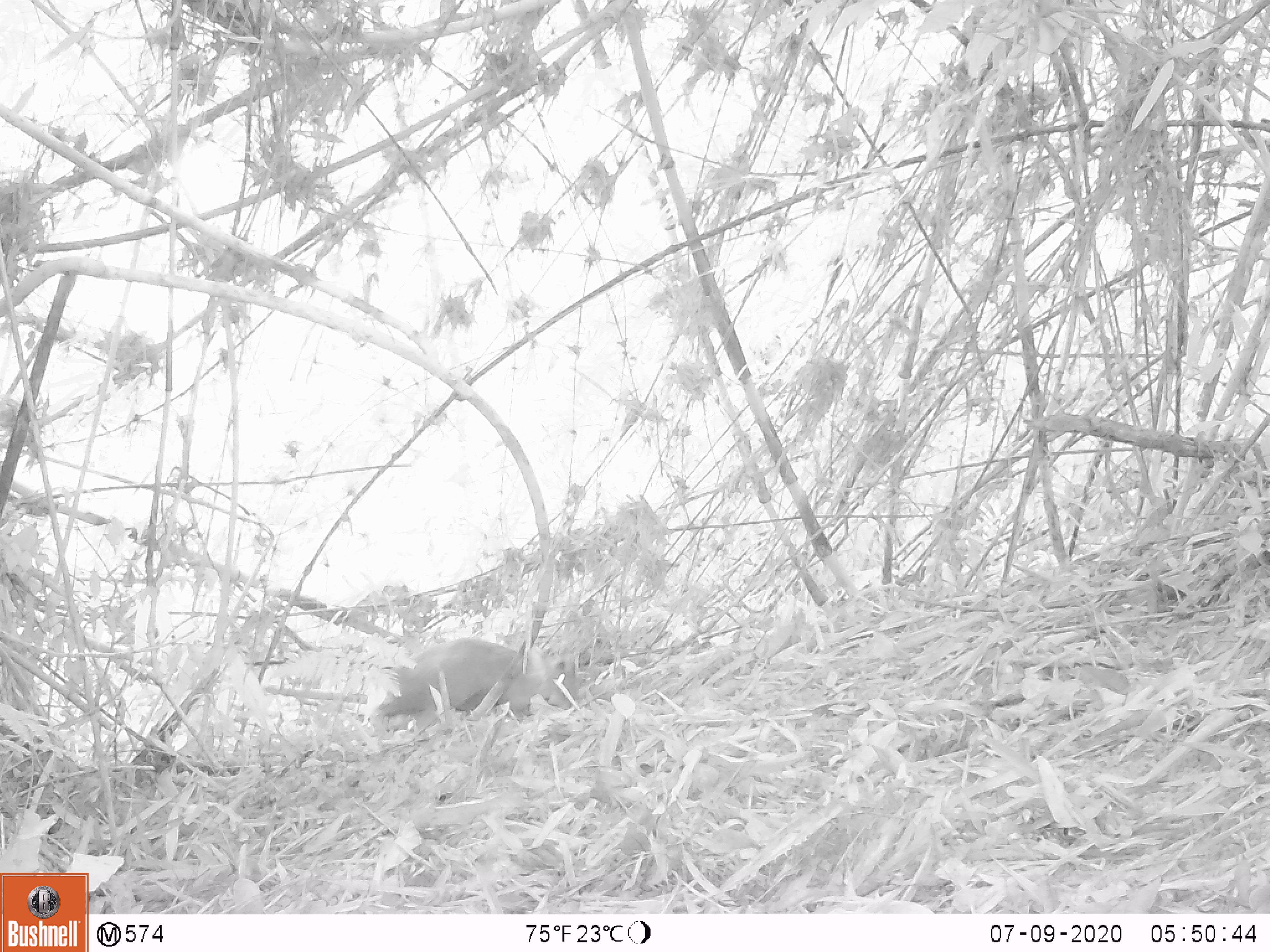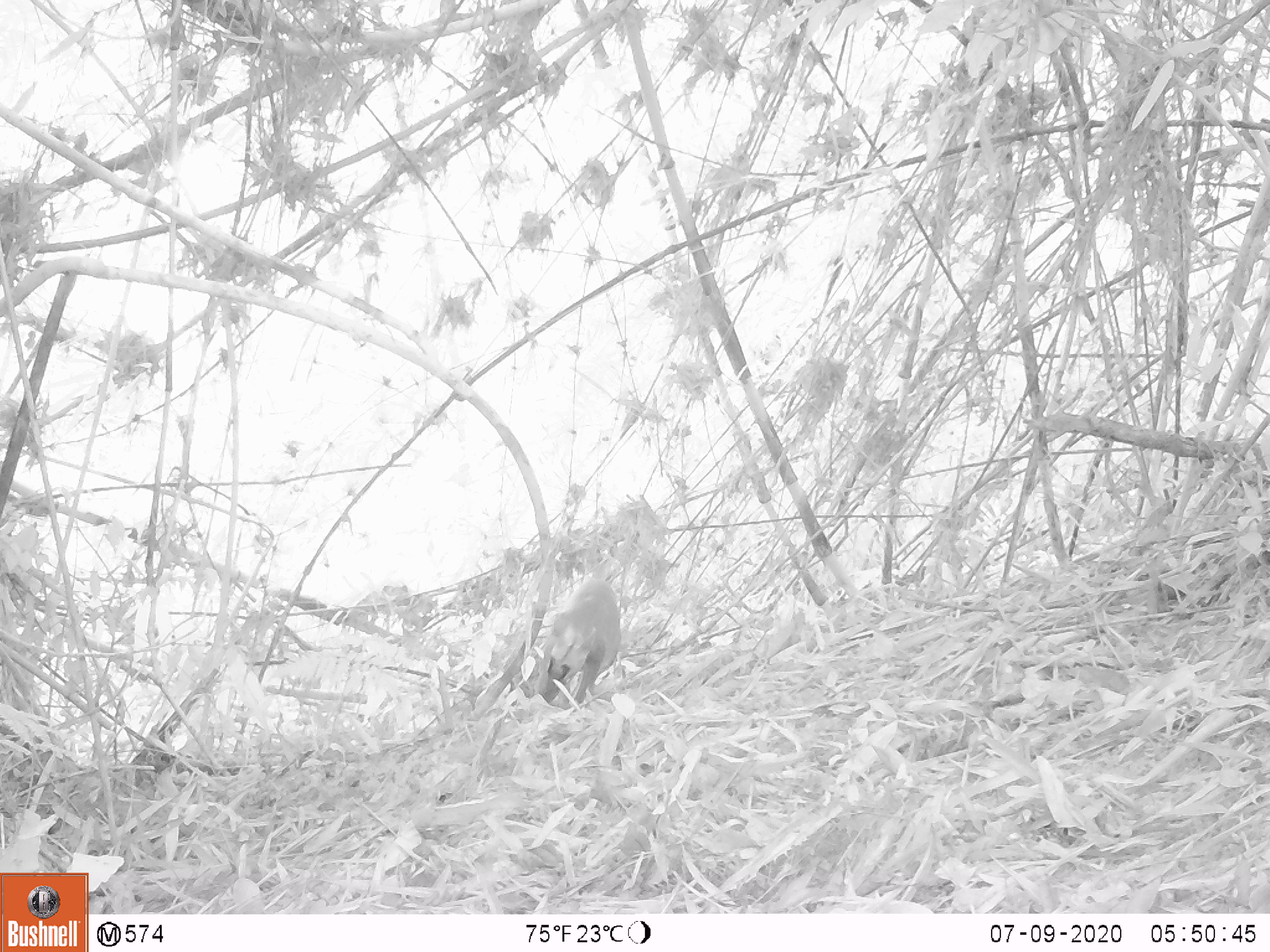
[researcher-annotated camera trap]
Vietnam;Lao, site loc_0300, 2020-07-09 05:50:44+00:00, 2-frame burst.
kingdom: Animalia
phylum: Chordata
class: Mammalia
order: Artiodactyla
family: Cervidae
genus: Muntiacus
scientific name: Muntiacus rooseveltorum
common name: roosevelt's muntjac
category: roosevelts muntjac group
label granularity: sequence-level